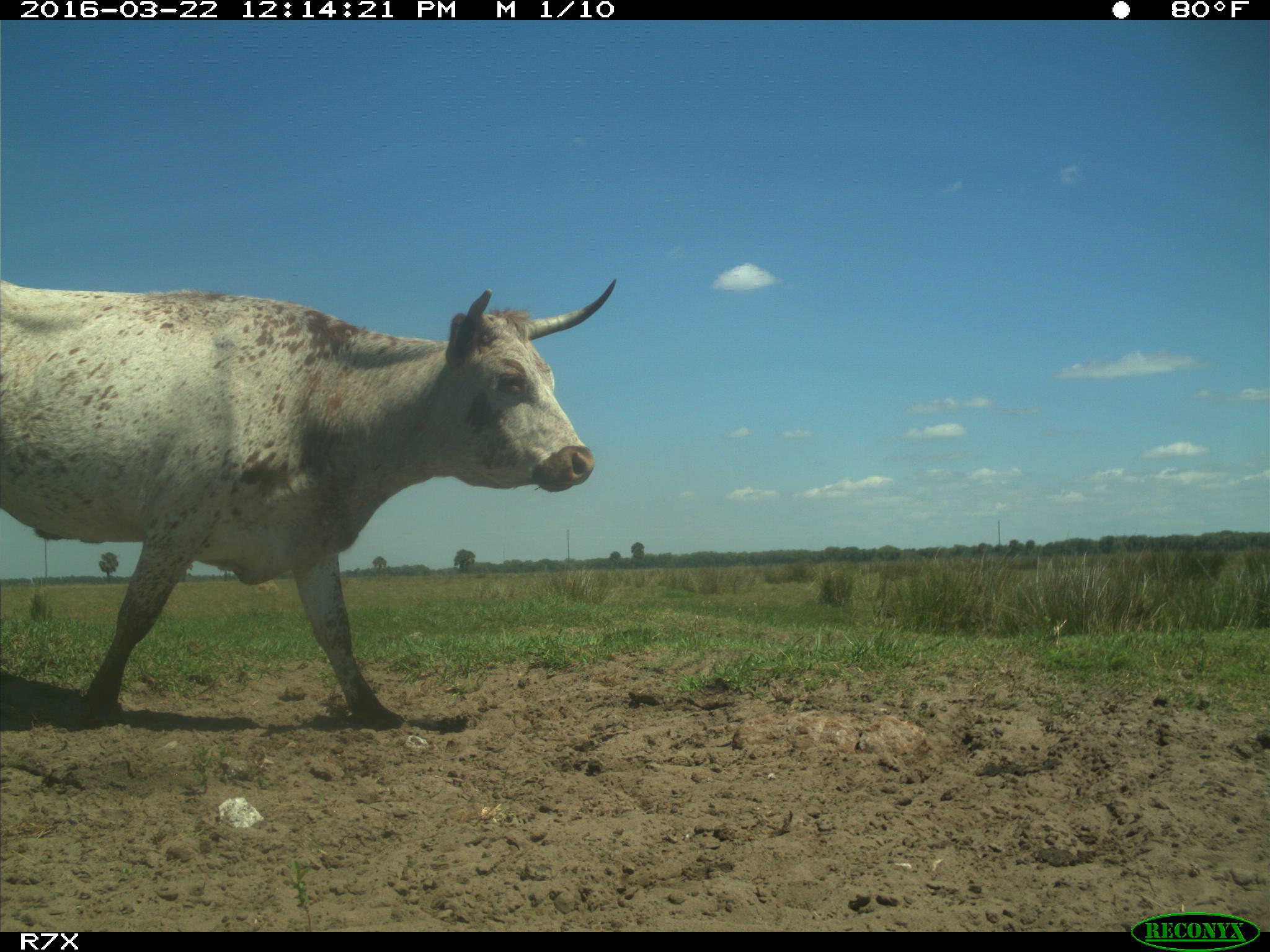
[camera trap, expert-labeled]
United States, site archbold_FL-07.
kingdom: Animalia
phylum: Chordata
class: Mammalia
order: Artiodactyla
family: Bovidae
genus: Bos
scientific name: Bos taurus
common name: domestic cow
Bos taurus (domestic cow).